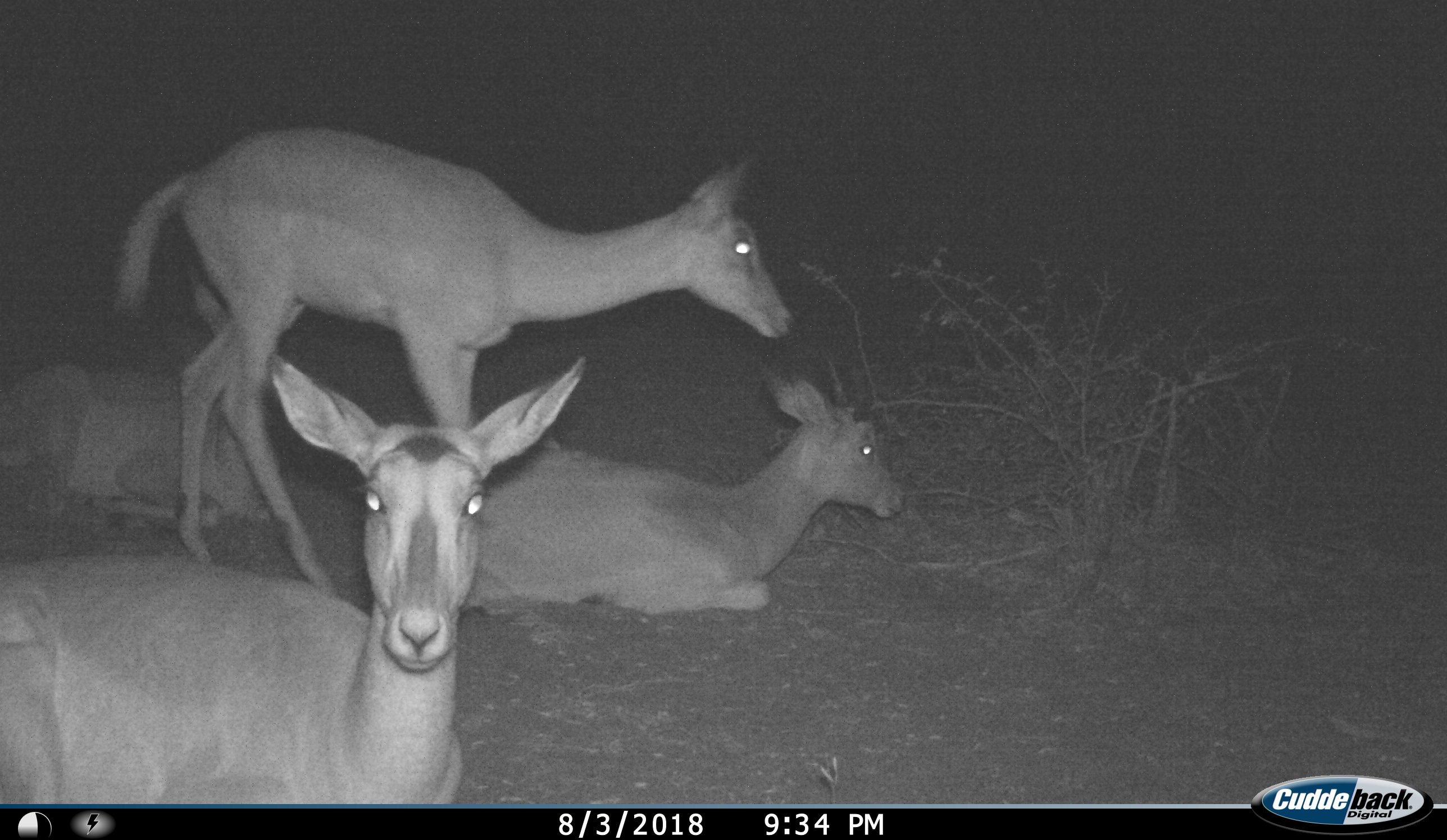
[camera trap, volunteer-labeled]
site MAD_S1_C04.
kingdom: Animalia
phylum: Chordata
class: Mammalia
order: Artiodactyla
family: Bovidae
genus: Aepyceros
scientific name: Aepyceros melampus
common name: impala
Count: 4.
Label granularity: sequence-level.